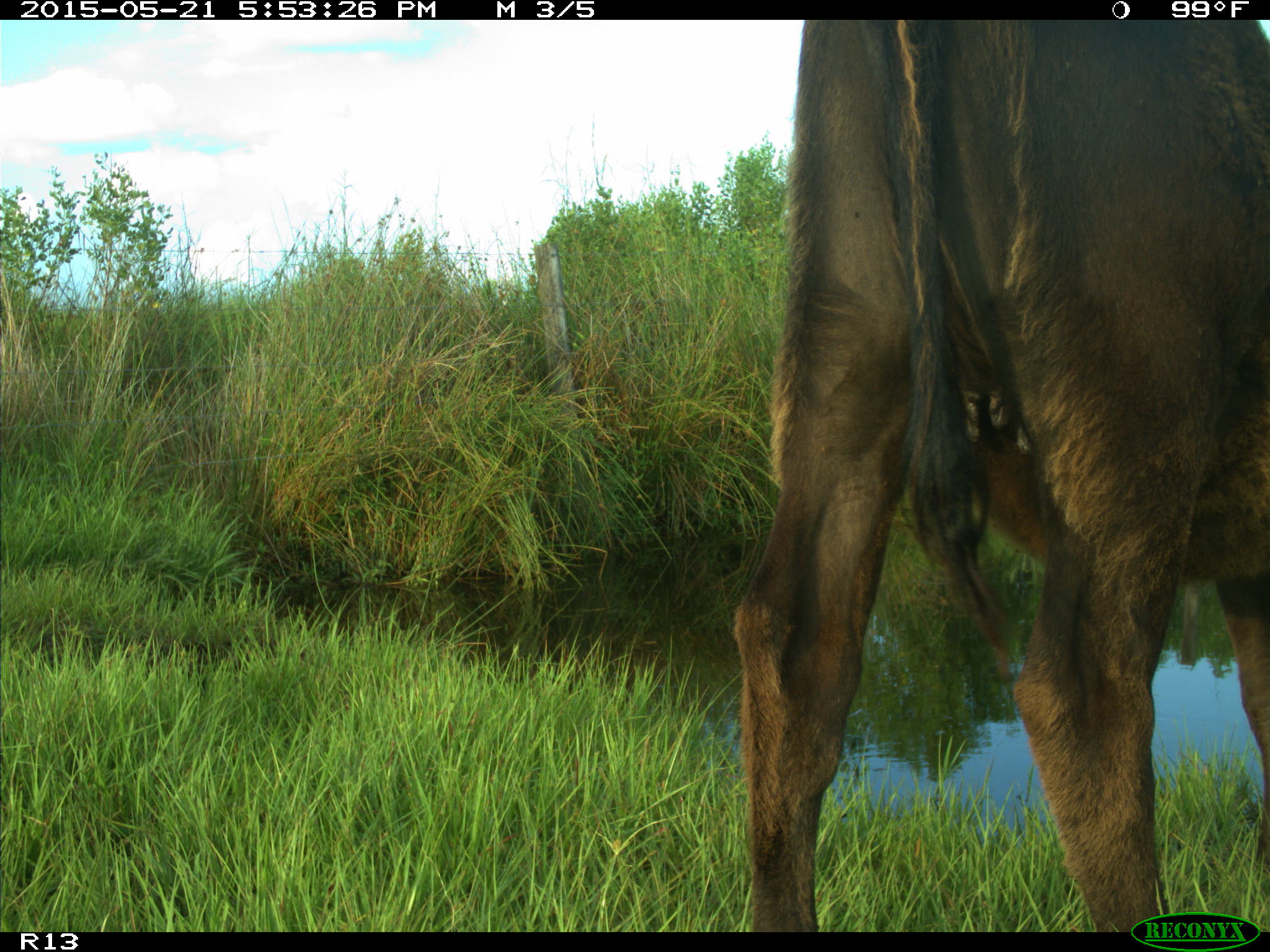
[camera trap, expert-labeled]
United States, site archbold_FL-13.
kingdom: Animalia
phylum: Chordata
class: Mammalia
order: Artiodactyla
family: Bovidae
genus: Bos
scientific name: Bos taurus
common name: domestic cow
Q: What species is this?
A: Bos taurus (domestic cow).